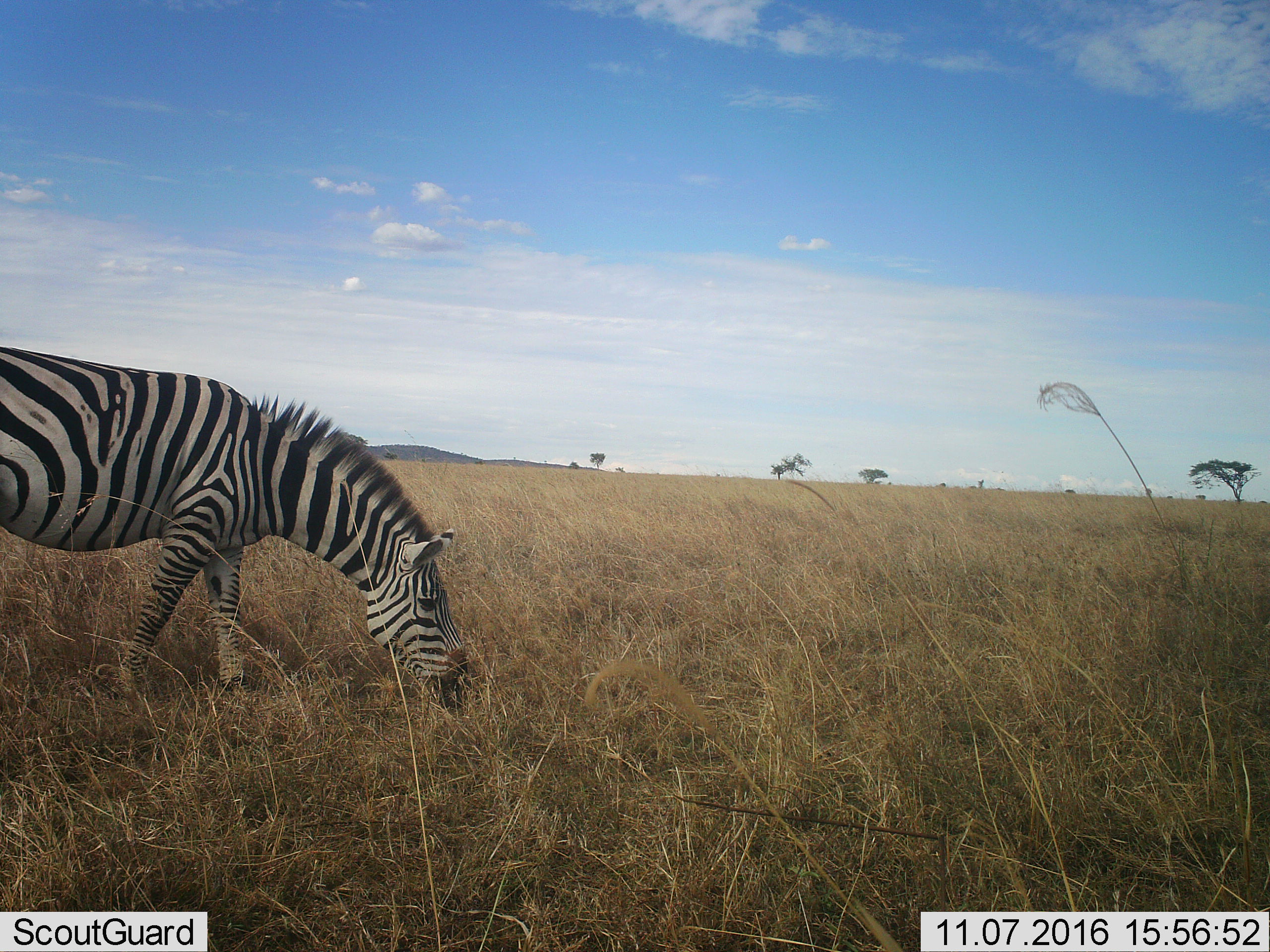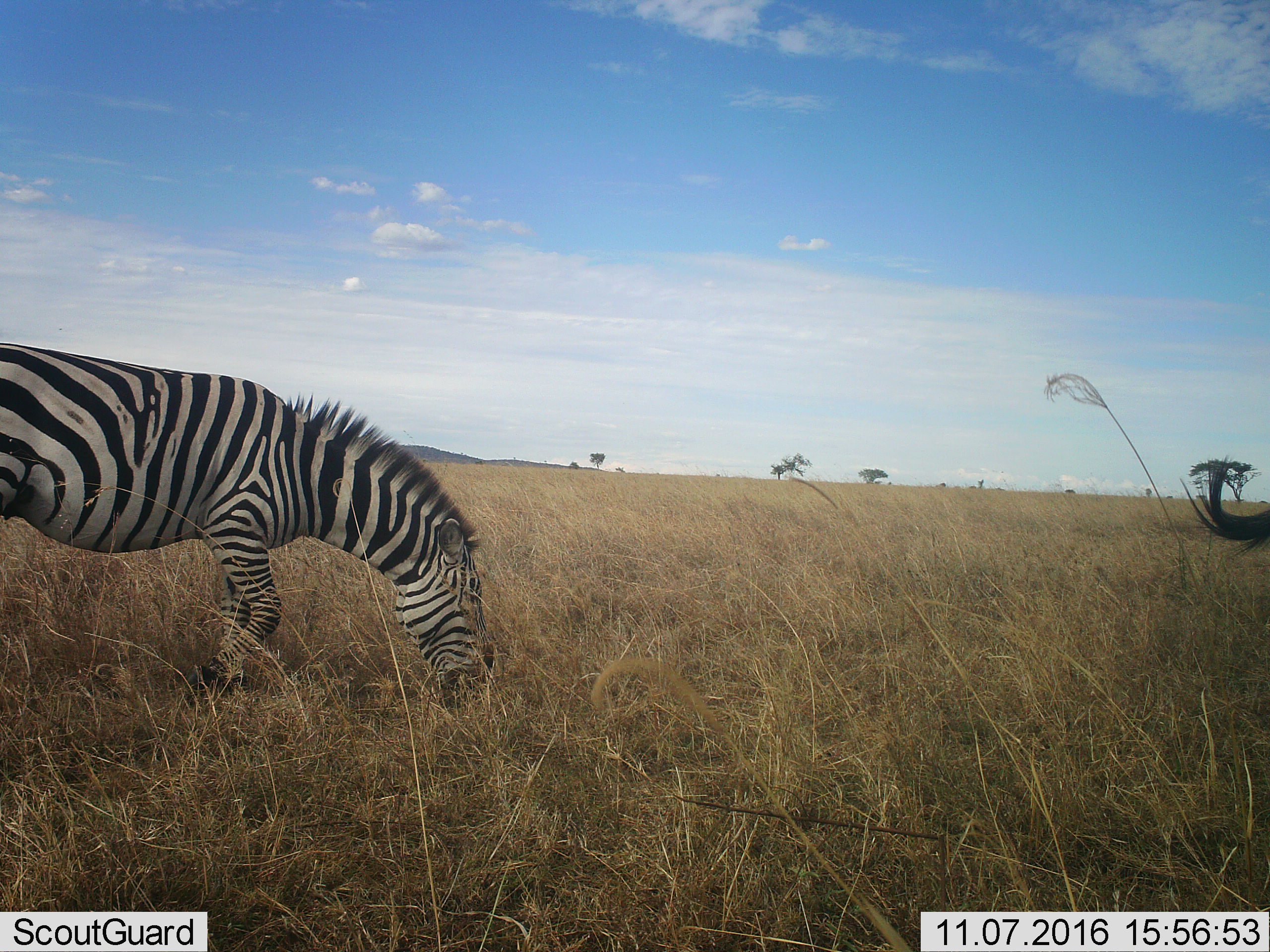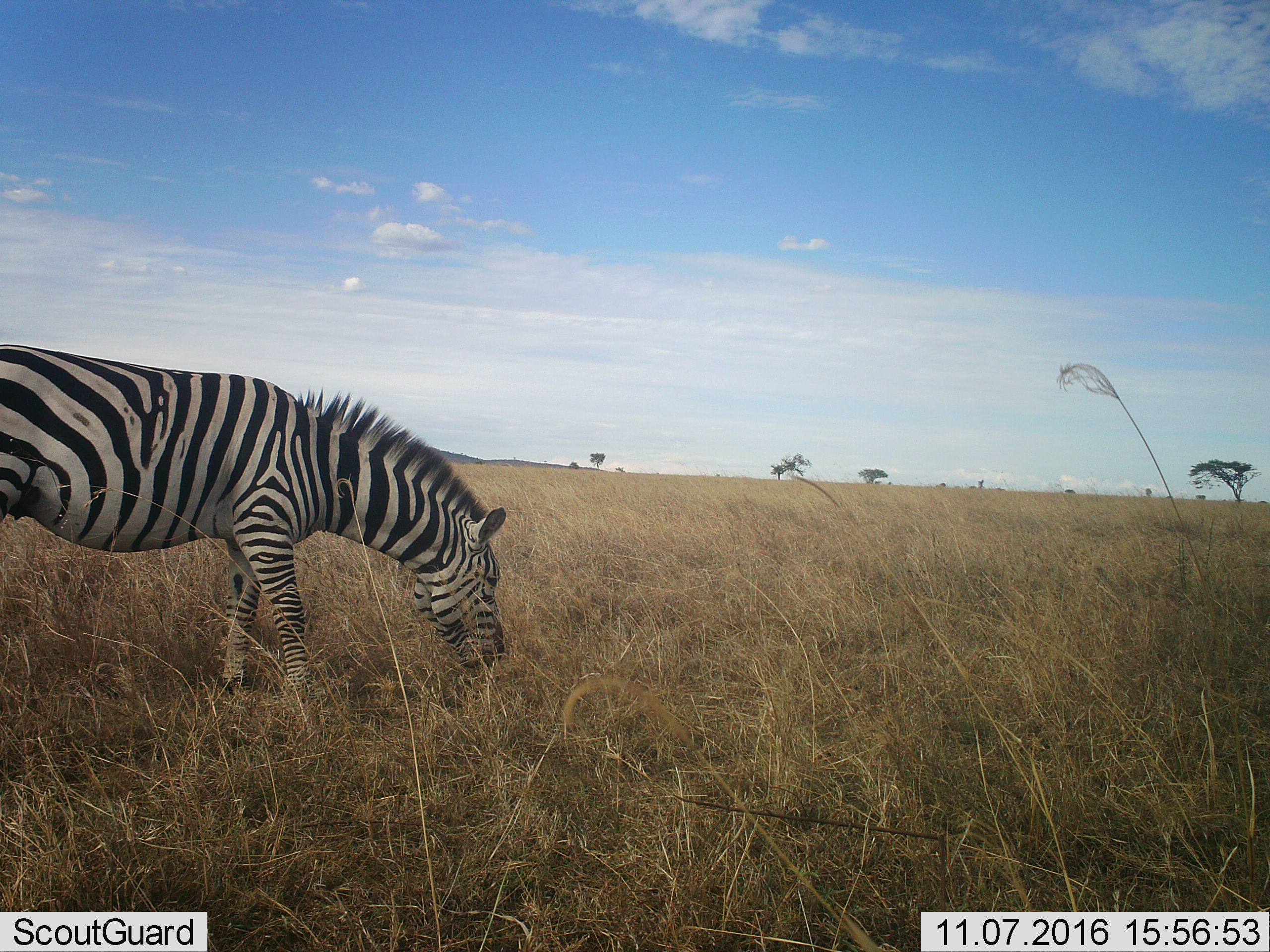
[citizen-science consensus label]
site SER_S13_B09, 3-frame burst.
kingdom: Animalia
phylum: Chordata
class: Mammalia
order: Perissodactyla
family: Equidae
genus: Equus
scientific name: Equus quagga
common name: plains zebra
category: zebraplains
Zebraplains (plains zebra) (Equus quagga), count 1. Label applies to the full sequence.